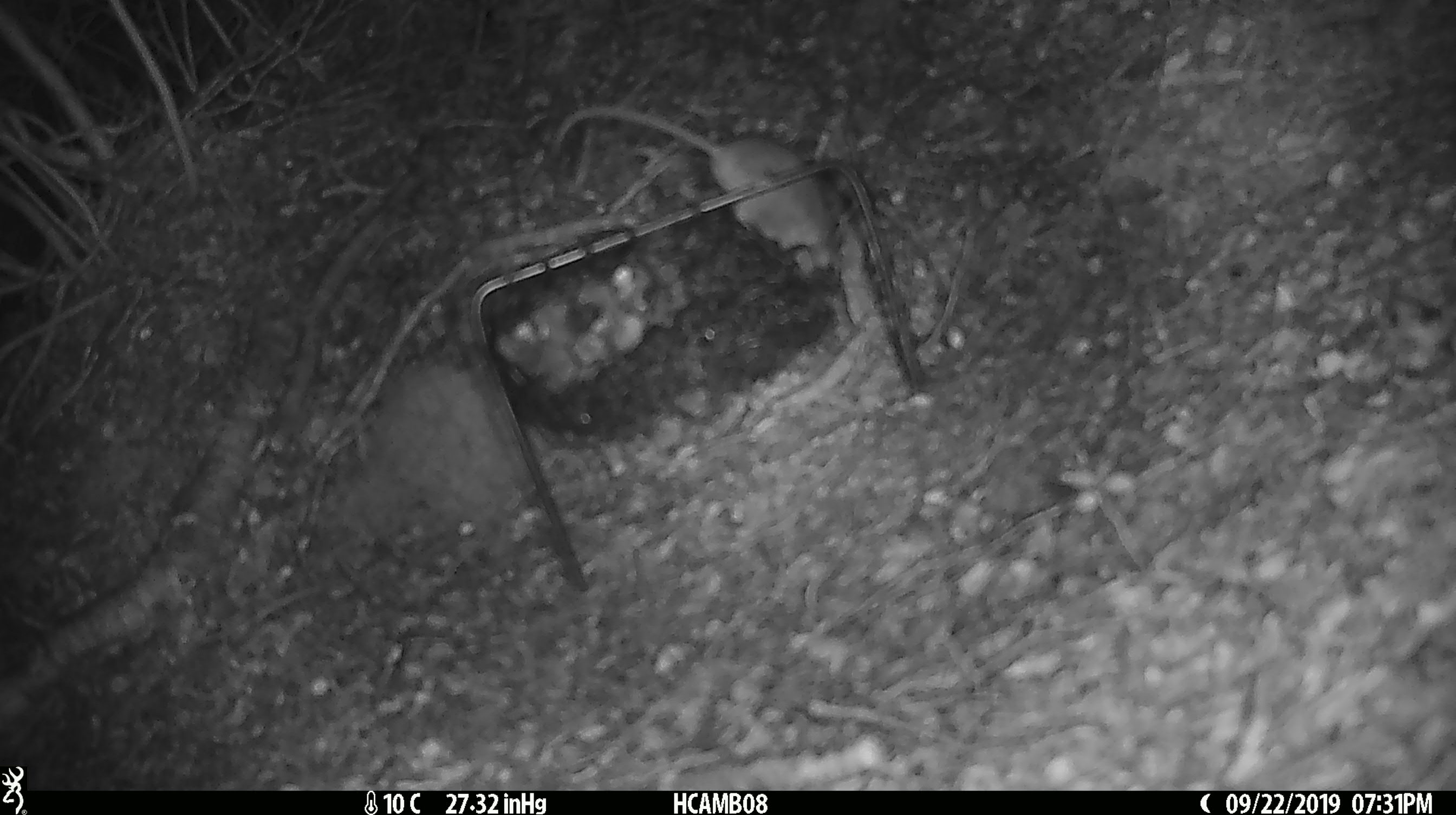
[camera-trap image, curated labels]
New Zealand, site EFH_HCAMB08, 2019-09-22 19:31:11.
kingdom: Animalia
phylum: Chordata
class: Mammalia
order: Rodentia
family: Muridae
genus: Mus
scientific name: Mus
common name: mouse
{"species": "mouse (Mus)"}